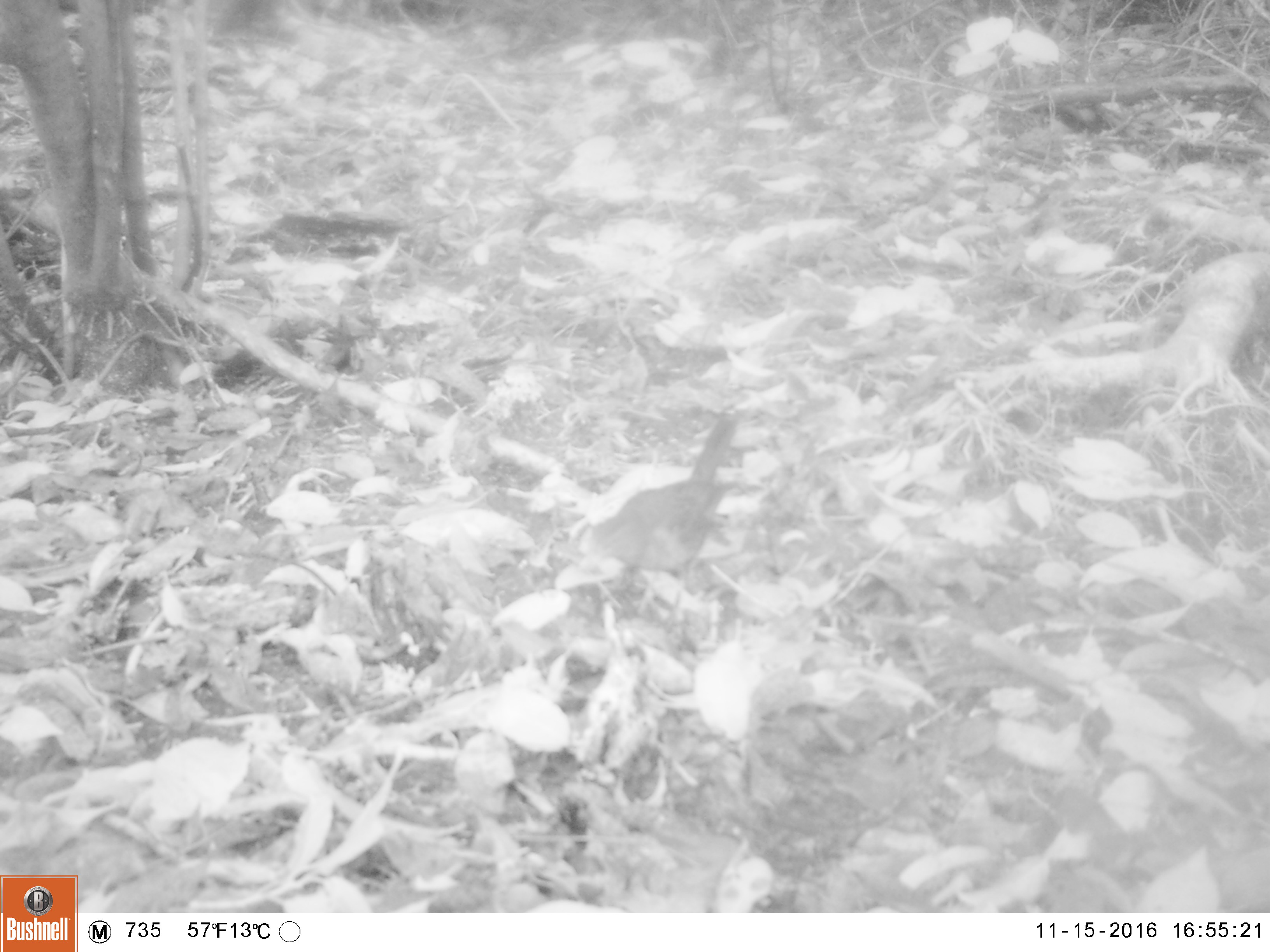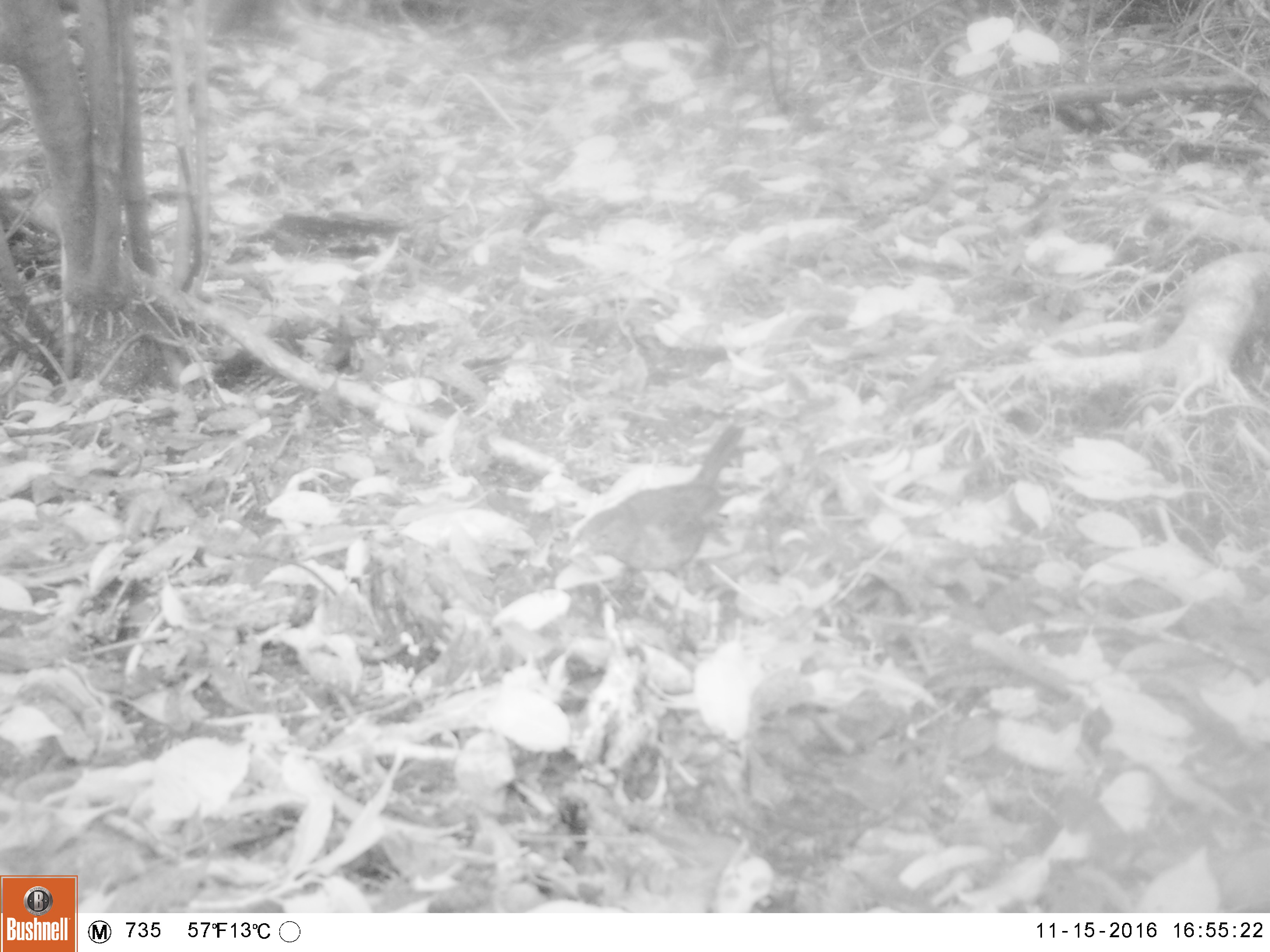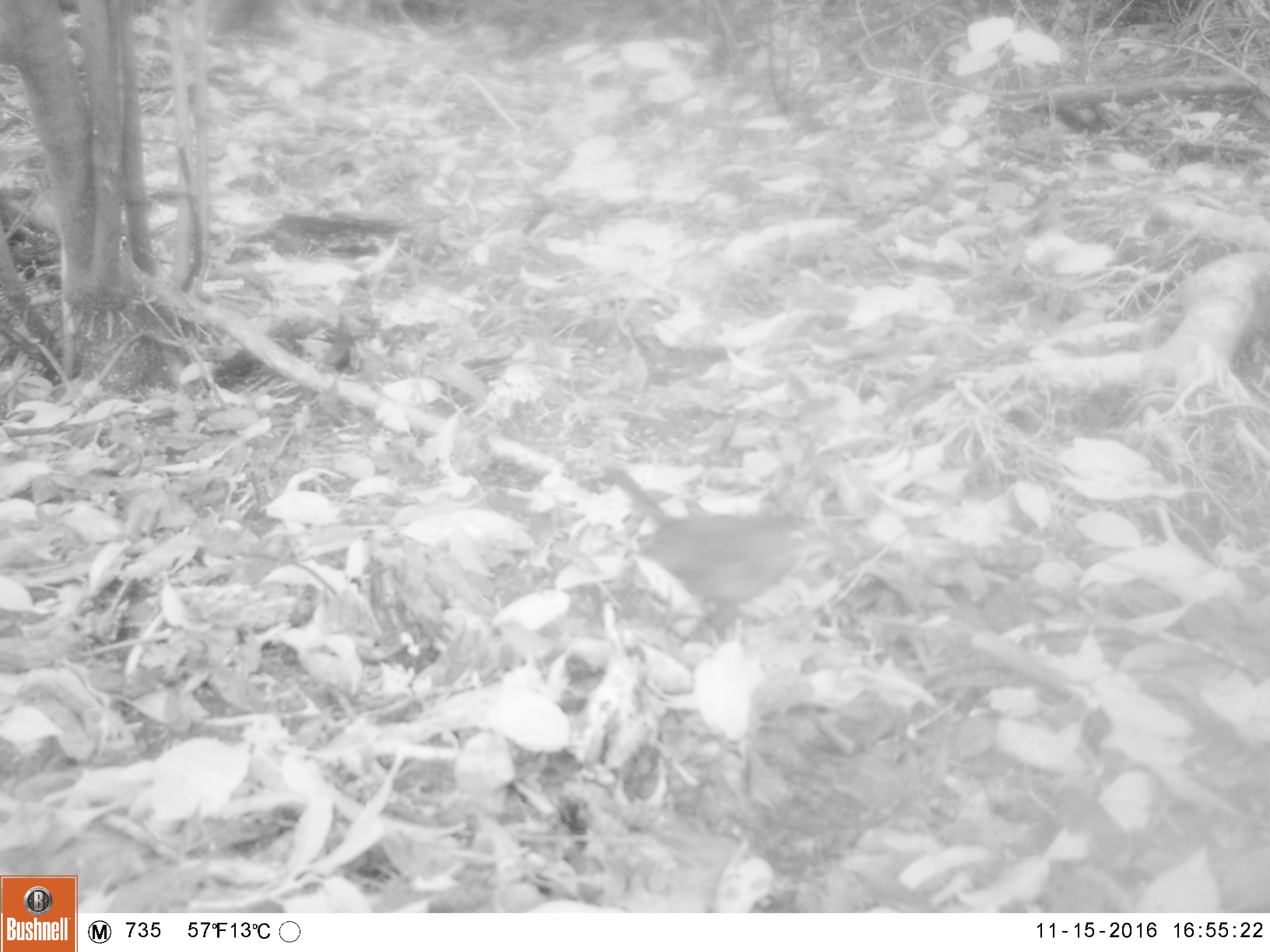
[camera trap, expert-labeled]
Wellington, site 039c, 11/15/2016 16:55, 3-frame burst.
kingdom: Animalia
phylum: Chordata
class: Aves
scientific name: Aves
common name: bird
Bird (Aves).